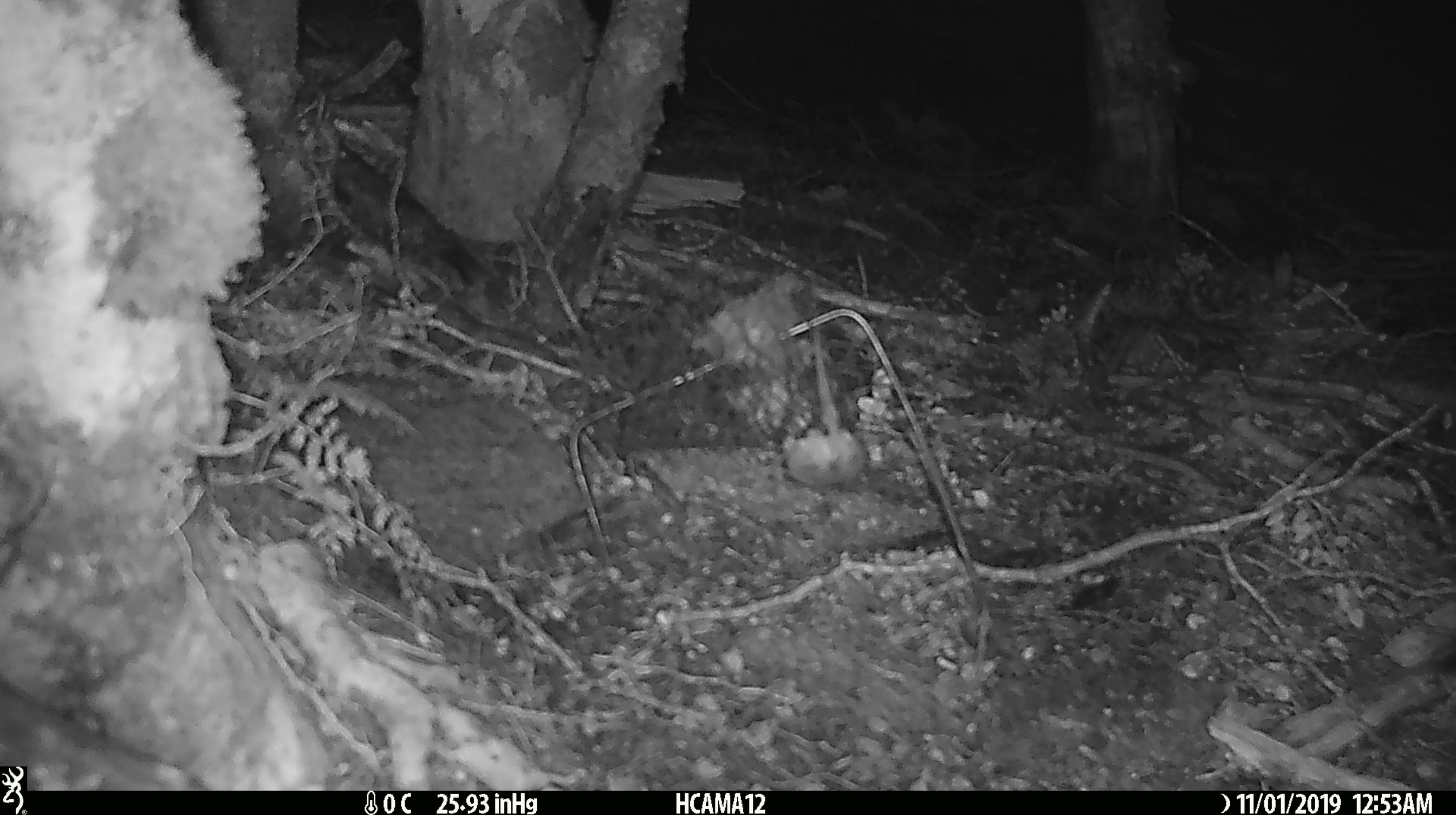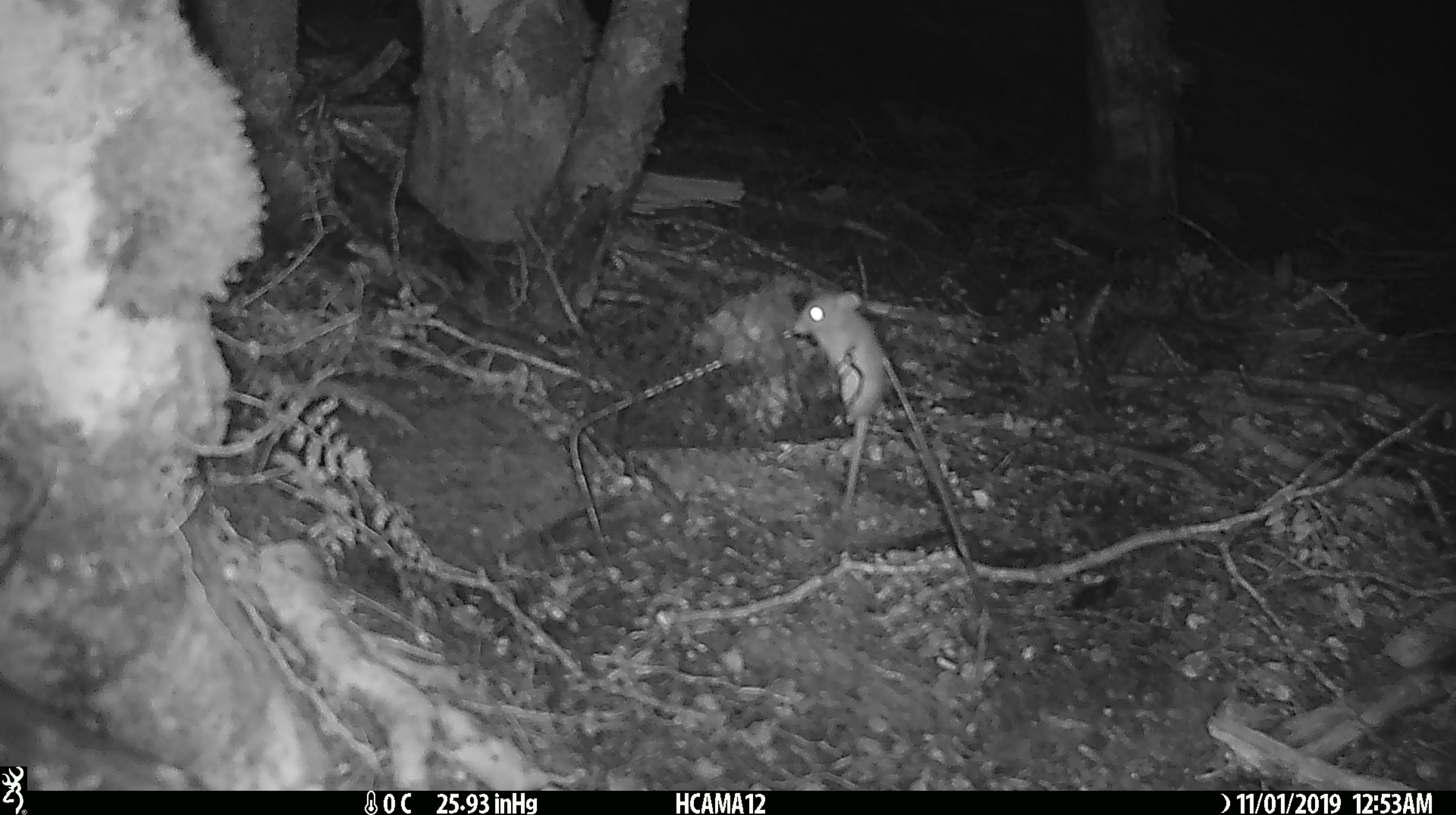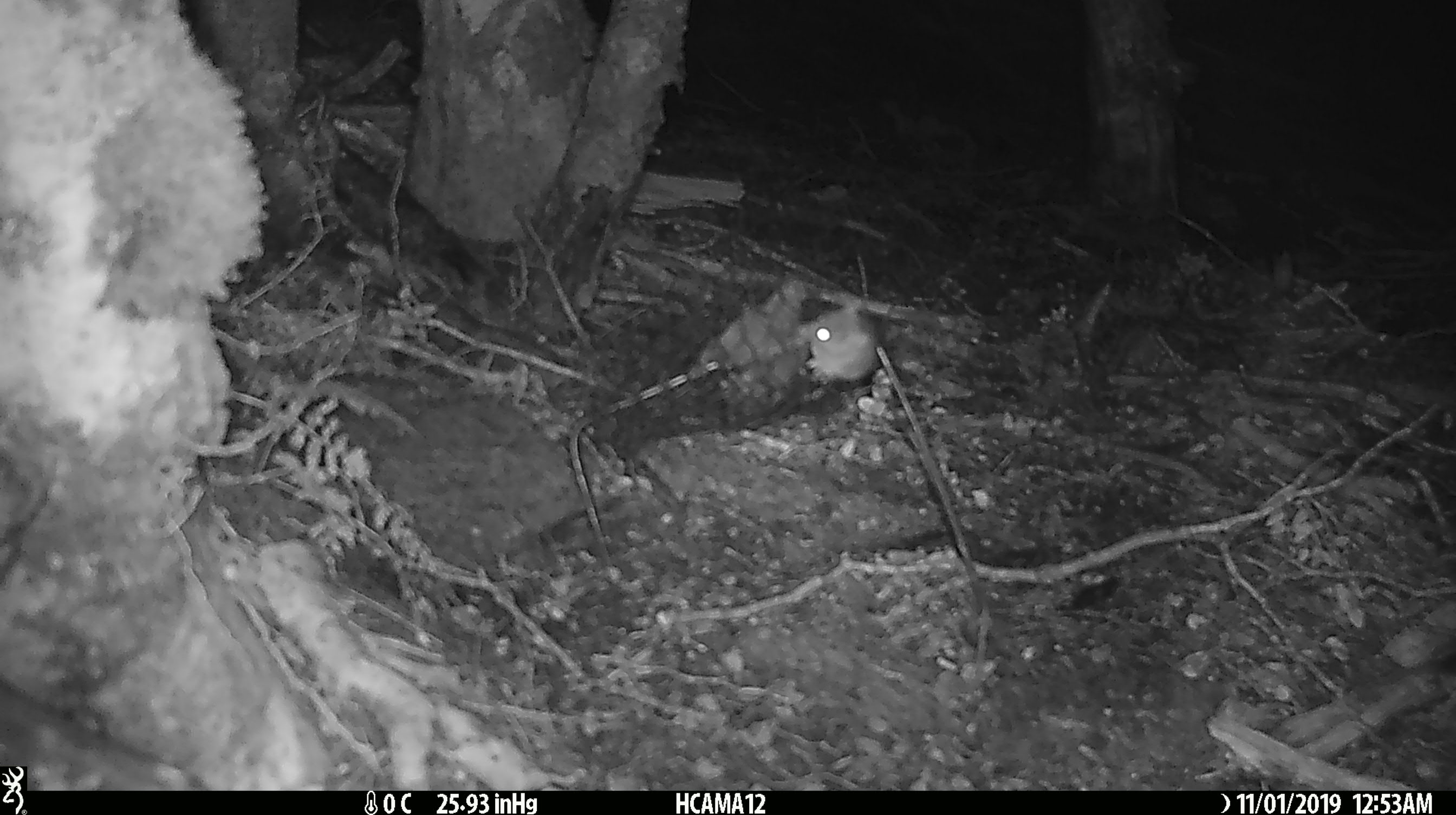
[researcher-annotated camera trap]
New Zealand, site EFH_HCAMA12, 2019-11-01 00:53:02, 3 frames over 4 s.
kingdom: Animalia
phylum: Chordata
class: Mammalia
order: Rodentia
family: Muridae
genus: Mus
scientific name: Mus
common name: mouse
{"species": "mouse (Mus)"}